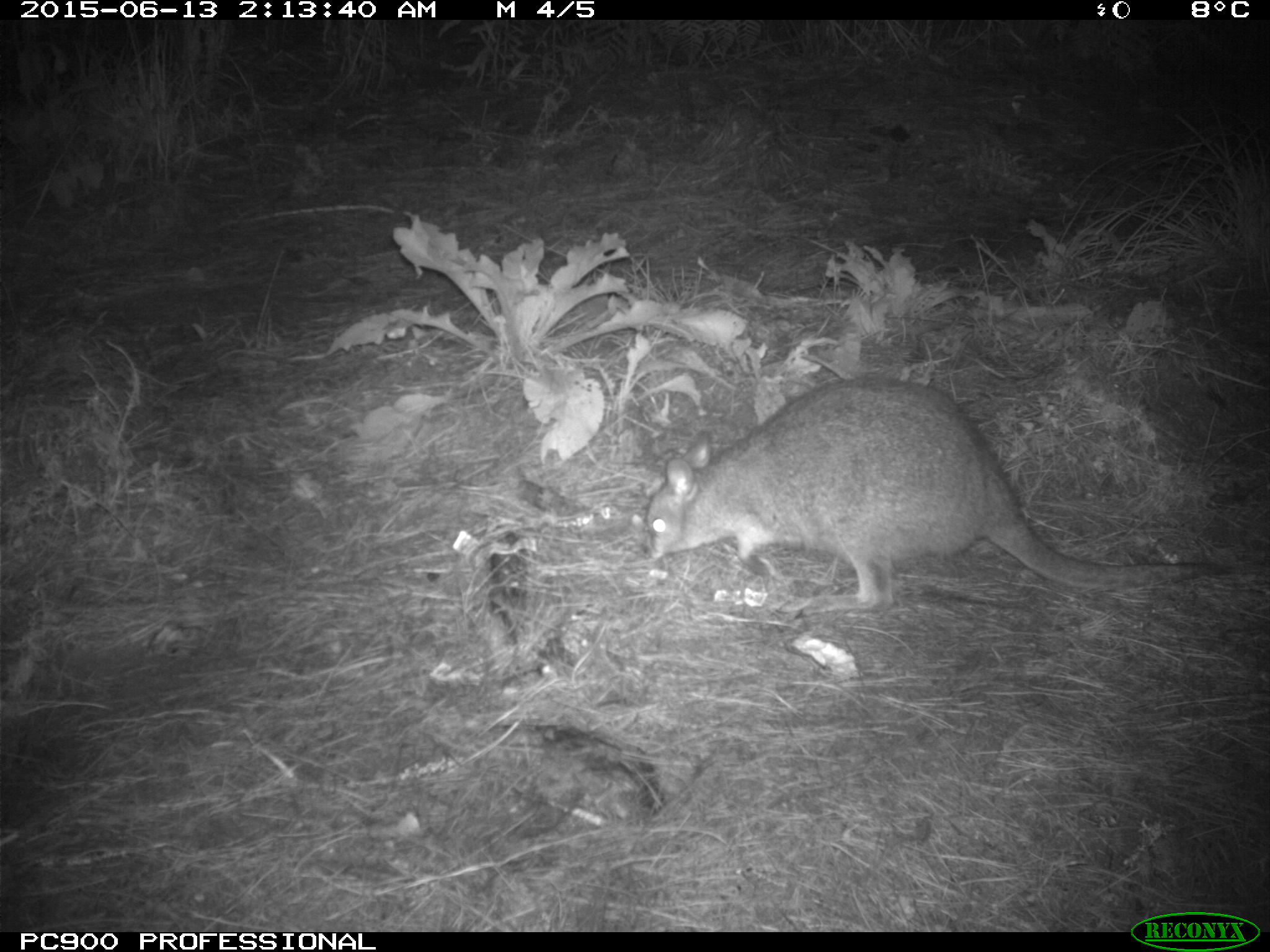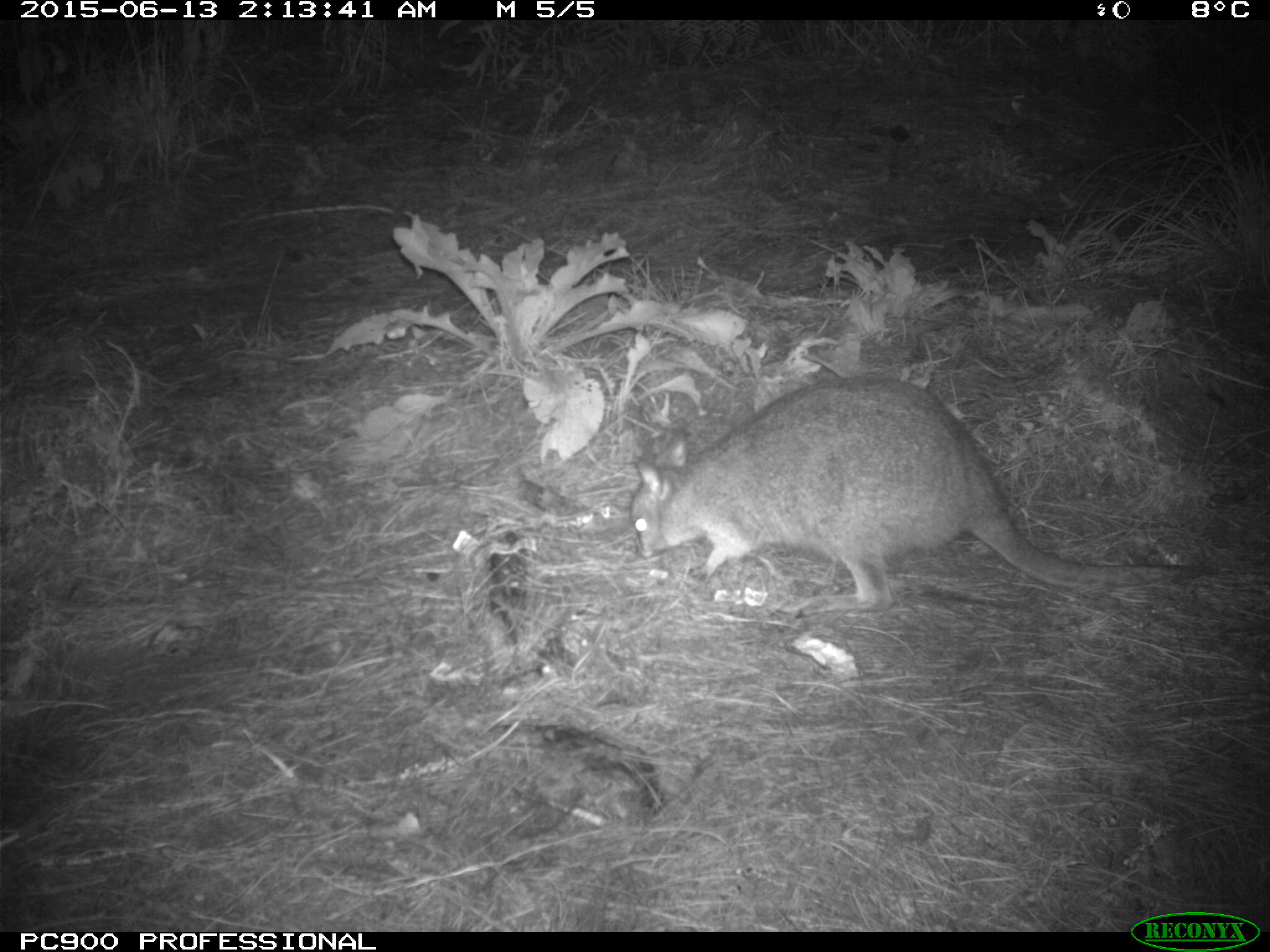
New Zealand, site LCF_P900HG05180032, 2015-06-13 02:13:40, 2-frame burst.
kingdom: Animalia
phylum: Chordata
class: Mammalia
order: Diprotodontia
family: Macropodidae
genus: Notamacropus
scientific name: Notamacropus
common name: wallaby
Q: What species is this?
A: Wallaby (Notamacropus).